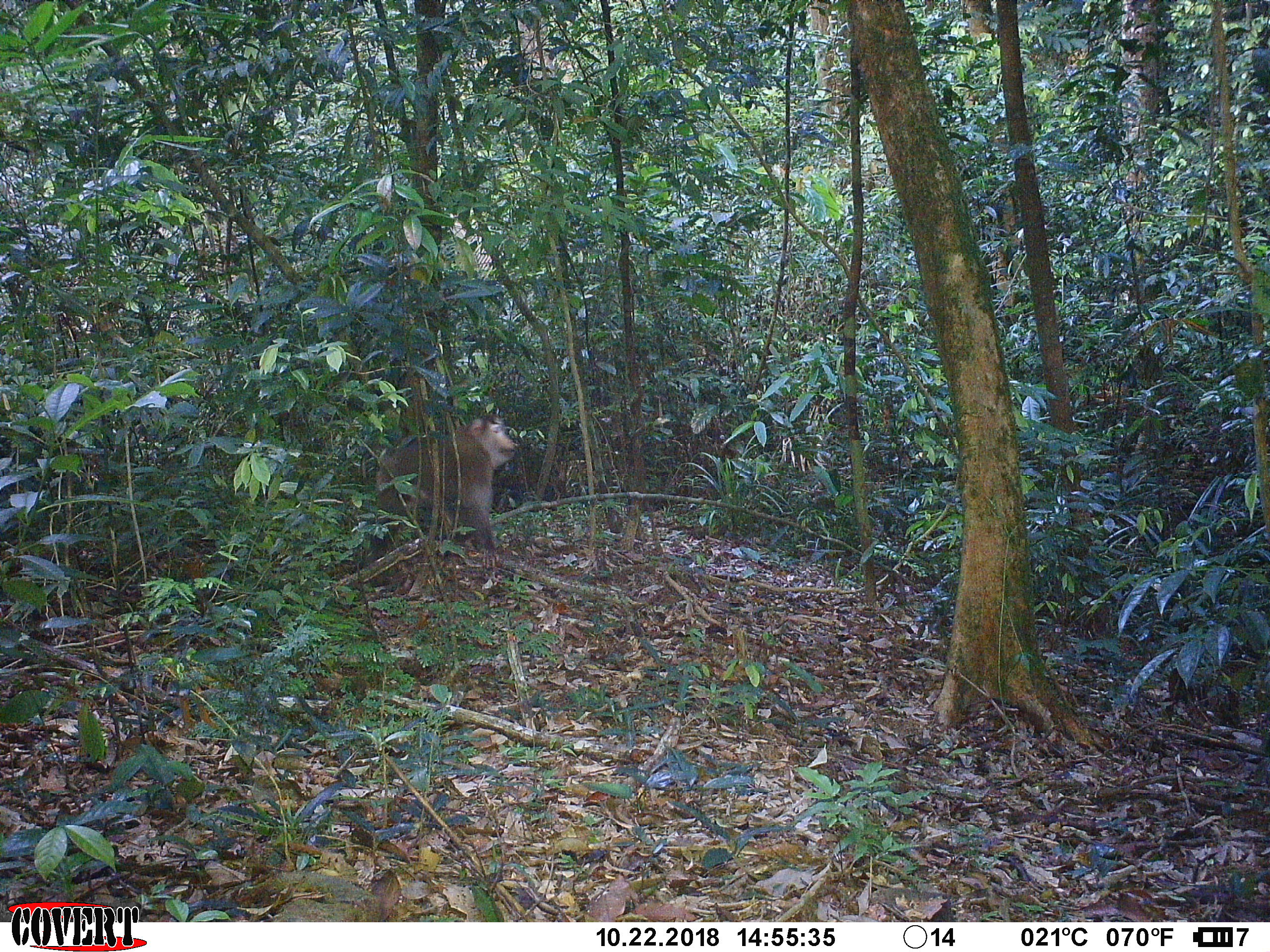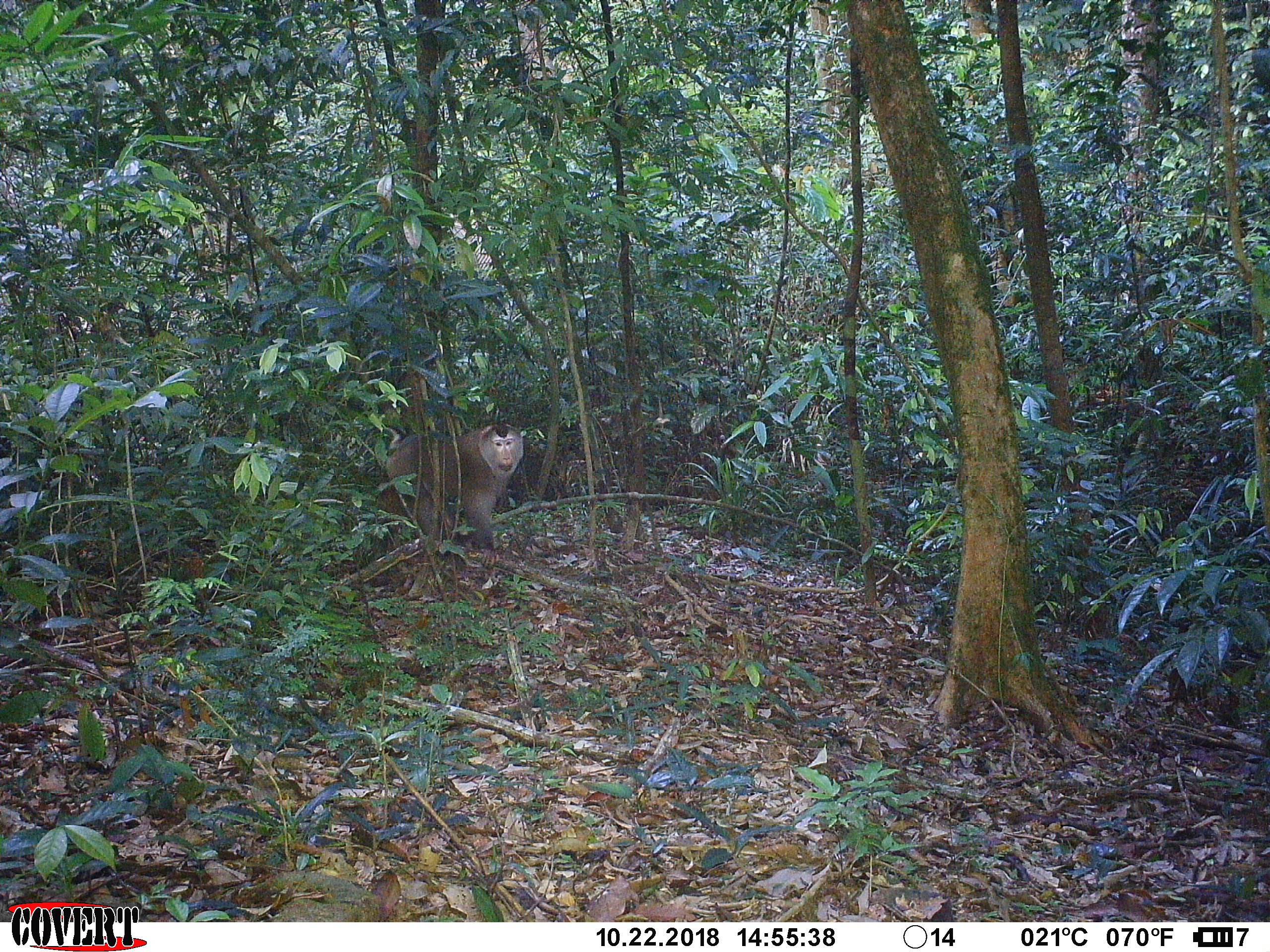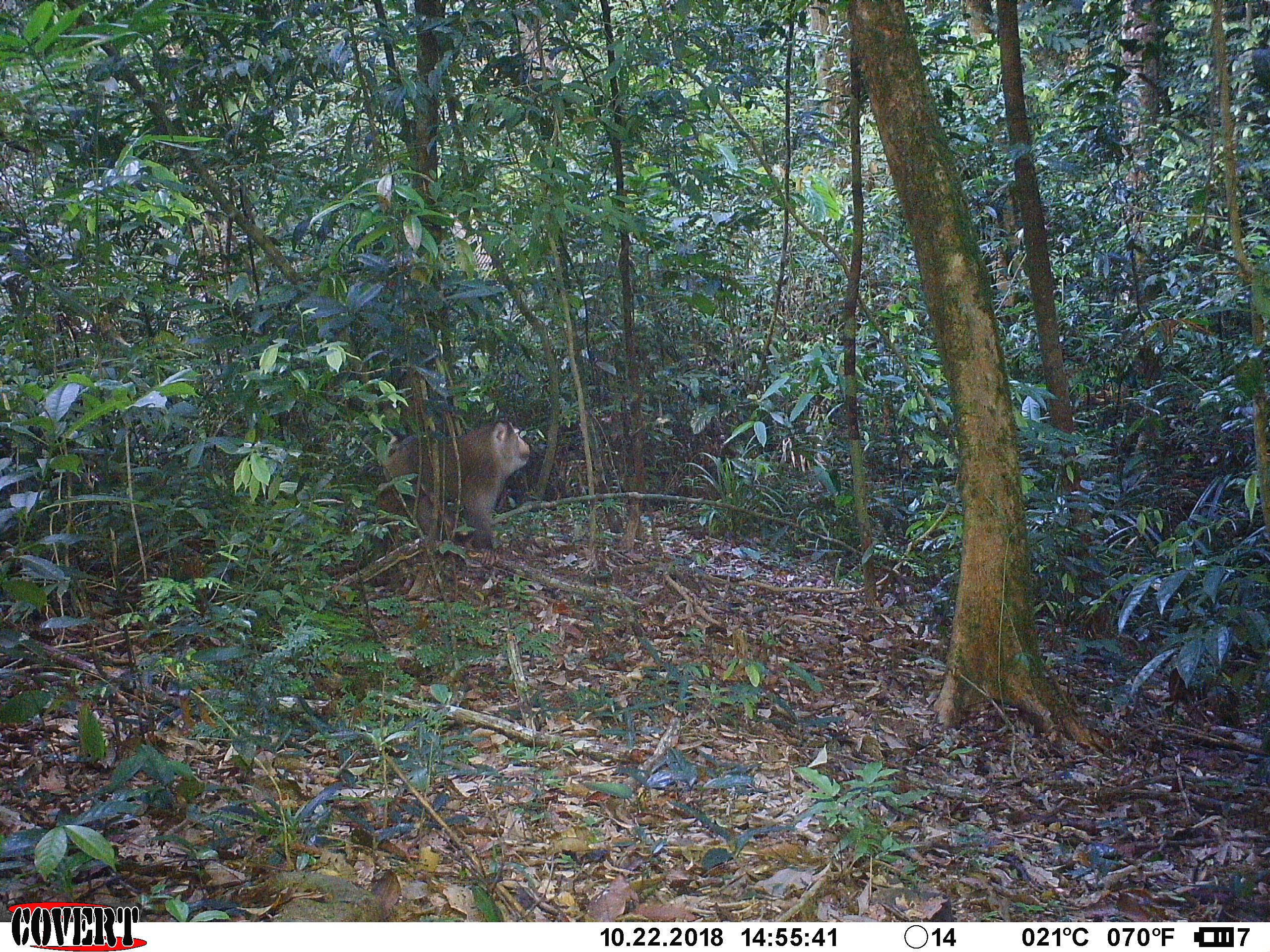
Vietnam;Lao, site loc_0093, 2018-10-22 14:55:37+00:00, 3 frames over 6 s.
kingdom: Animalia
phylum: Chordata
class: Mammalia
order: Primates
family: Cercopithecidae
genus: Macaca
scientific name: Macaca nemestrina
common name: pig-tailed macaque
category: pig tailed macaque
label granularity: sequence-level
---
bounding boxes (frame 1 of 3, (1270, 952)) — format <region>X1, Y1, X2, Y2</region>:
pig tailed macaque: <region>359, 412, 518, 568</region>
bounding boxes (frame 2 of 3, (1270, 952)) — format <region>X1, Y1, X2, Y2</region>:
pig tailed macaque: <region>363, 421, 524, 567</region>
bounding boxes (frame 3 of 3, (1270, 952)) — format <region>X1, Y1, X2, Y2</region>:
pig tailed macaque: <region>382, 421, 530, 569</region>